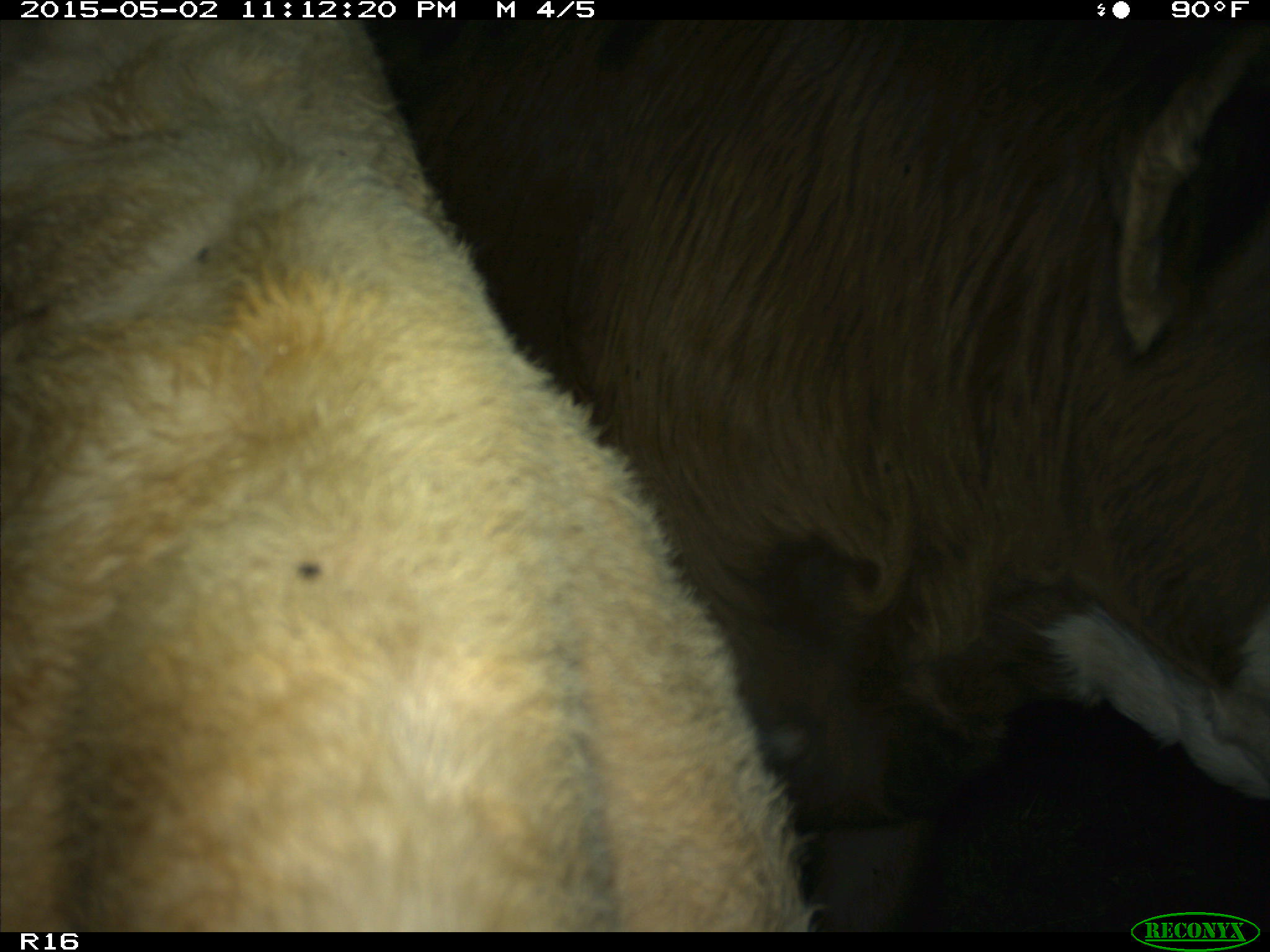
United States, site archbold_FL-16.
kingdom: Animalia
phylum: Chordata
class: Mammalia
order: Artiodactyla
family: Bovidae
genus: Bos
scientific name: Bos taurus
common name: domestic cow